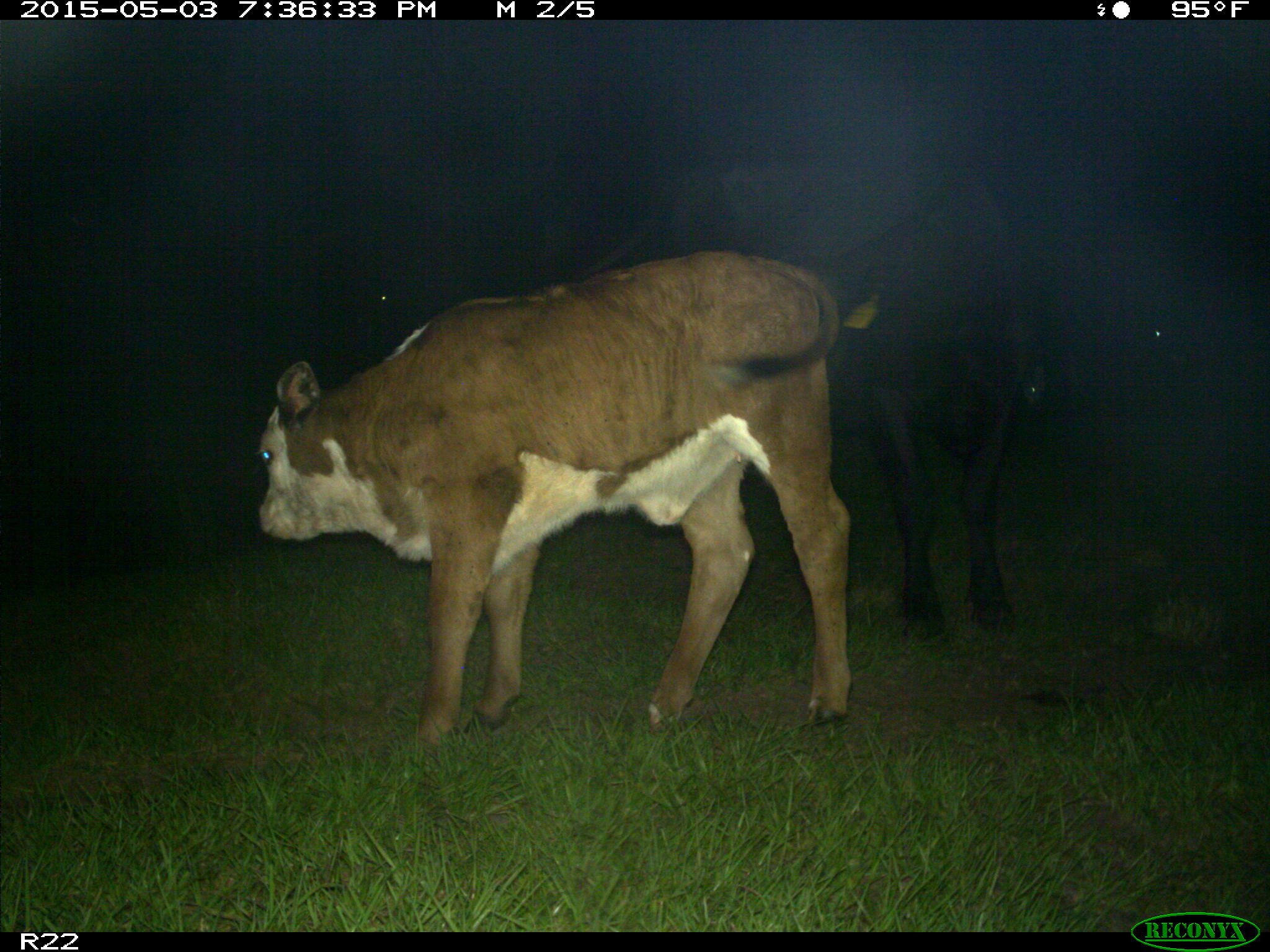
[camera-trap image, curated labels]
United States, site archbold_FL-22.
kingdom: Animalia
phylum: Chordata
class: Mammalia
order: Artiodactyla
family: Bovidae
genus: Bos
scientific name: Bos taurus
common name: domestic cow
Bos taurus (domestic cow).